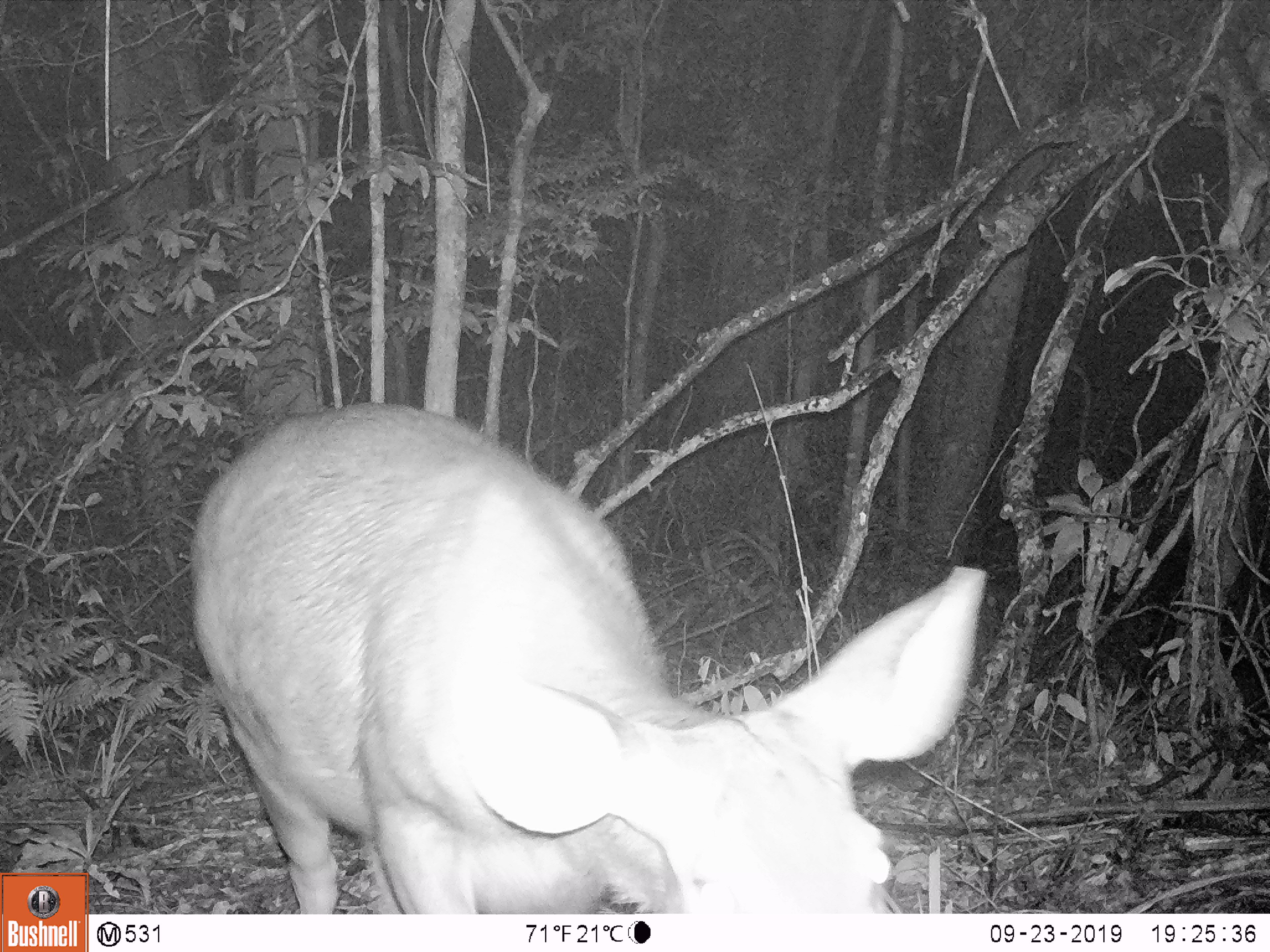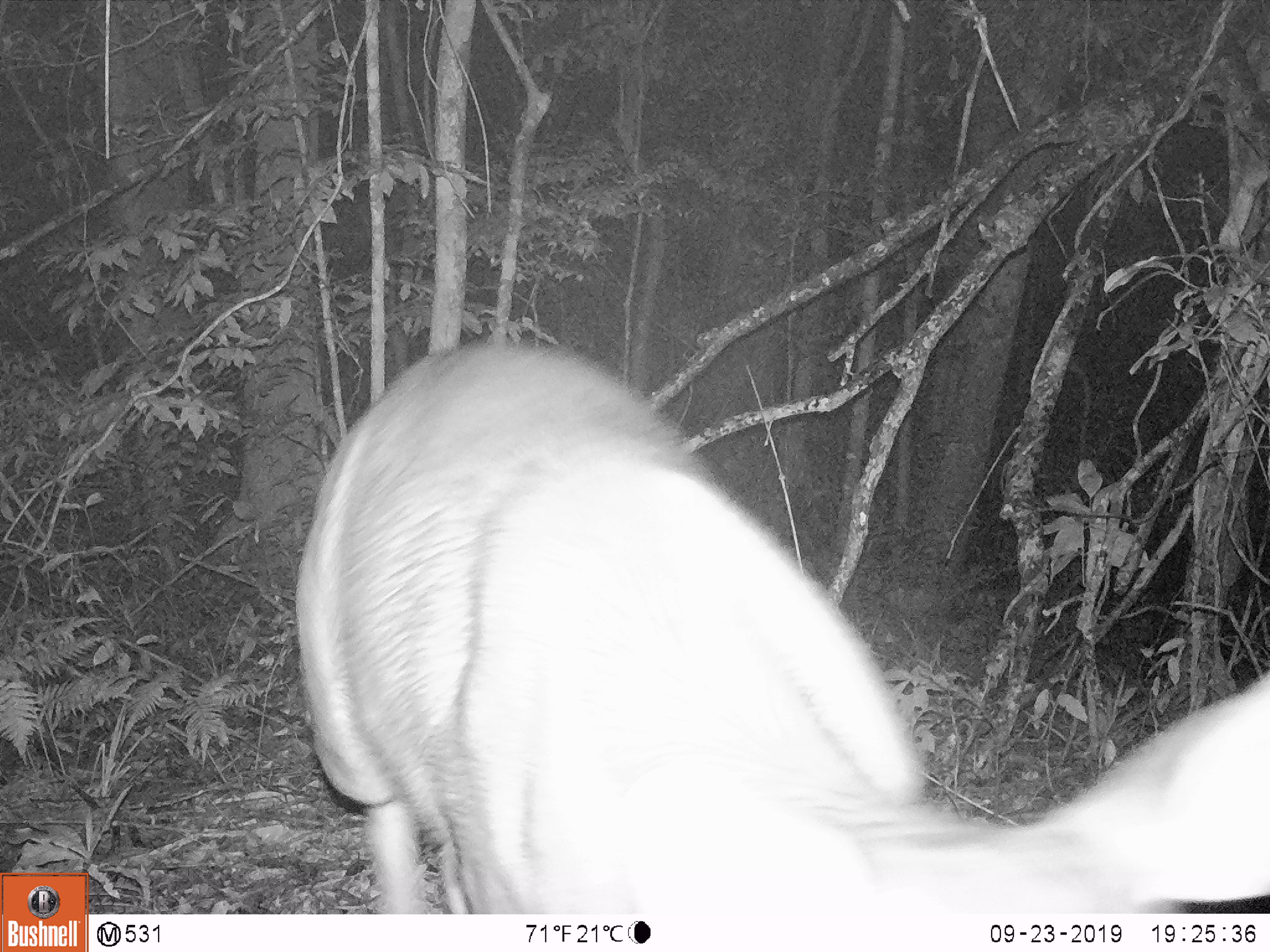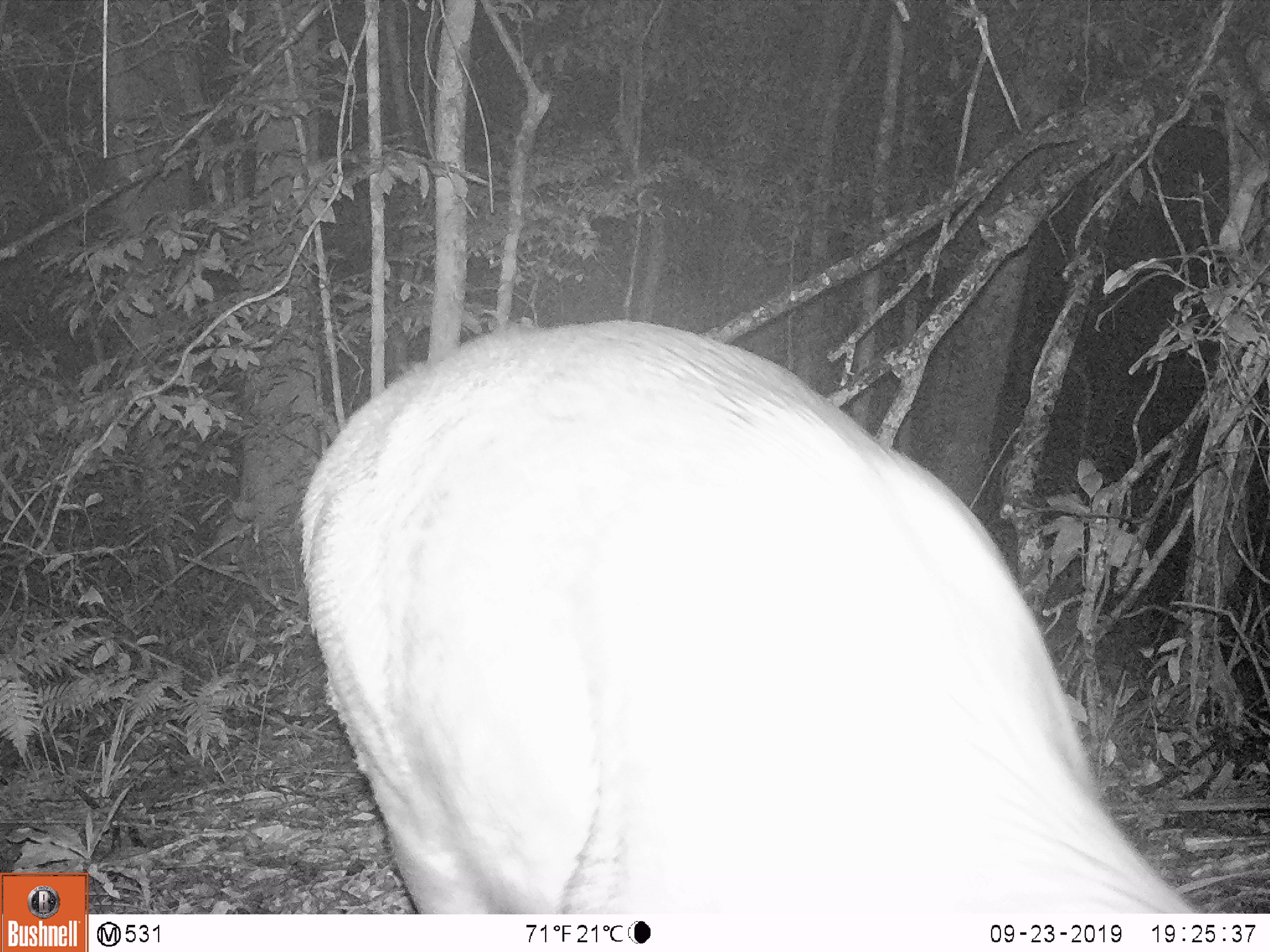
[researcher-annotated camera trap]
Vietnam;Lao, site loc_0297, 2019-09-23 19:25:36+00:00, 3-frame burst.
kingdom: Animalia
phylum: Chordata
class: Mammalia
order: Artiodactyla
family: Cervidae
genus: Rusa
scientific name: Rusa unicolor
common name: sambar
Sambar (Rusa unicolor). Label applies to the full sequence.